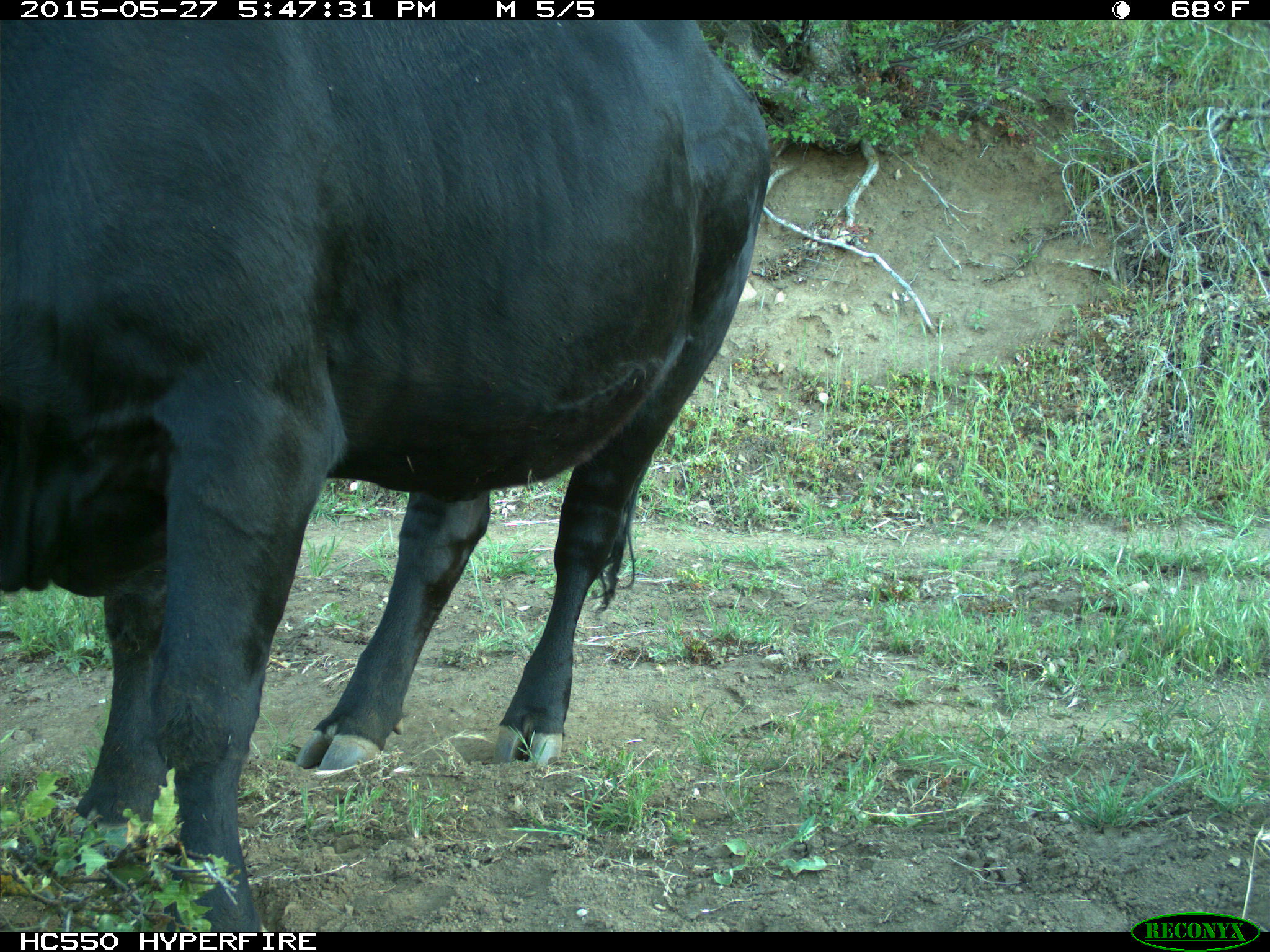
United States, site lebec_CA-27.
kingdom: Animalia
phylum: Chordata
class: Mammalia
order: Artiodactyla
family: Bovidae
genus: Bos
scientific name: Bos taurus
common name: domestic cow